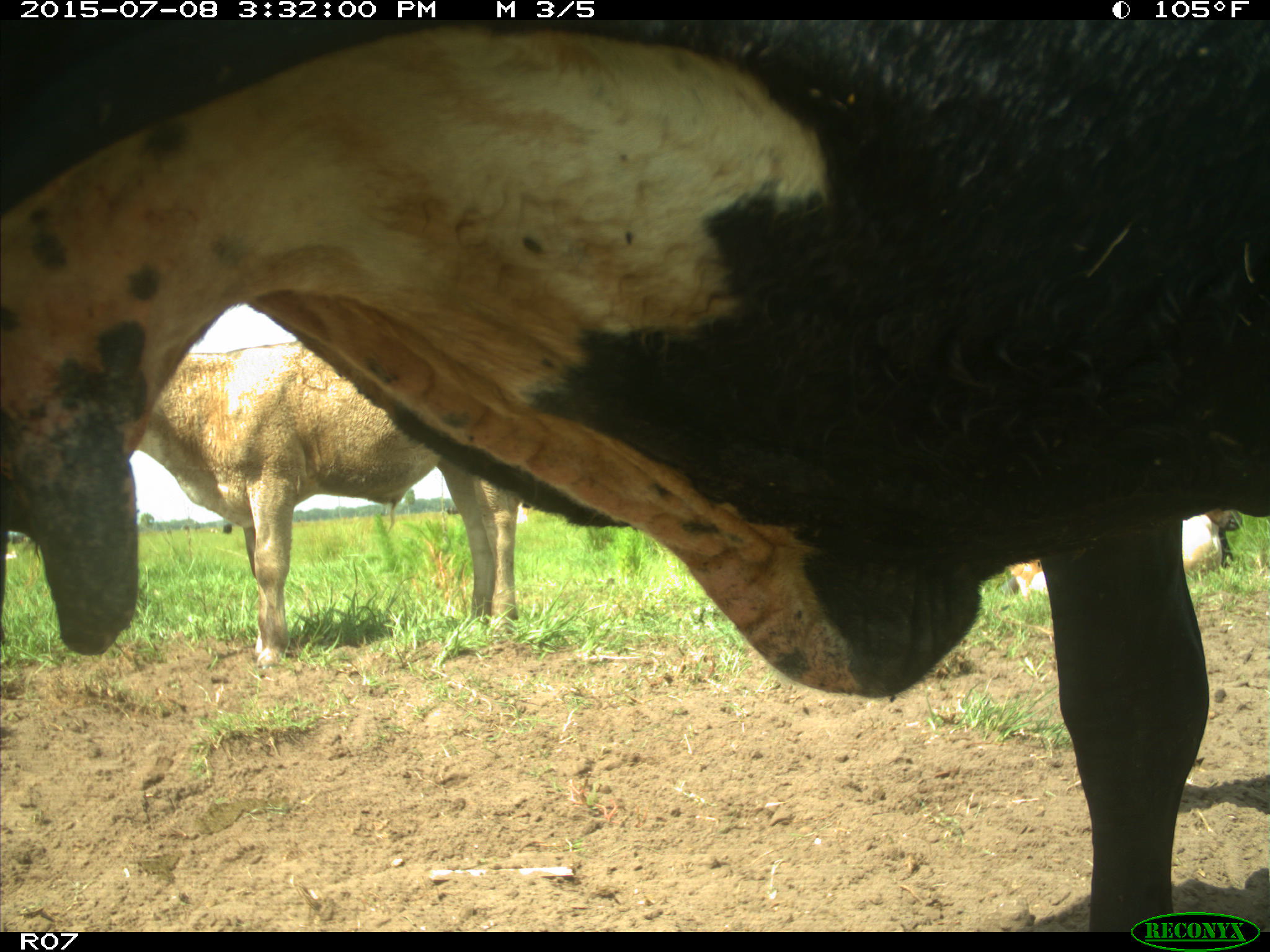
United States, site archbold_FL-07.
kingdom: Animalia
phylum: Chordata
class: Mammalia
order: Artiodactyla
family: Bovidae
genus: Bos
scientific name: Bos taurus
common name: domestic cow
Bos taurus (domestic cow).